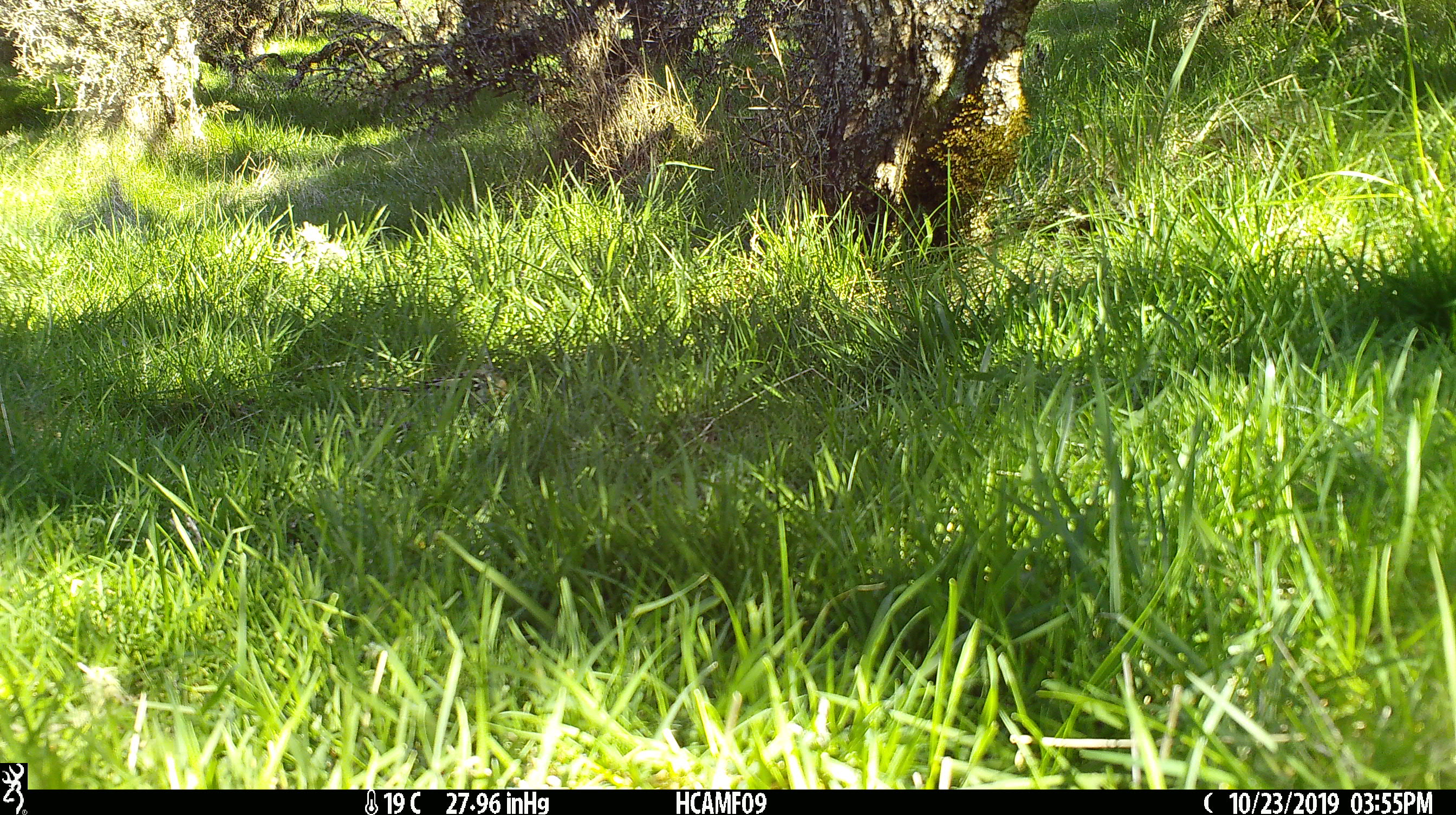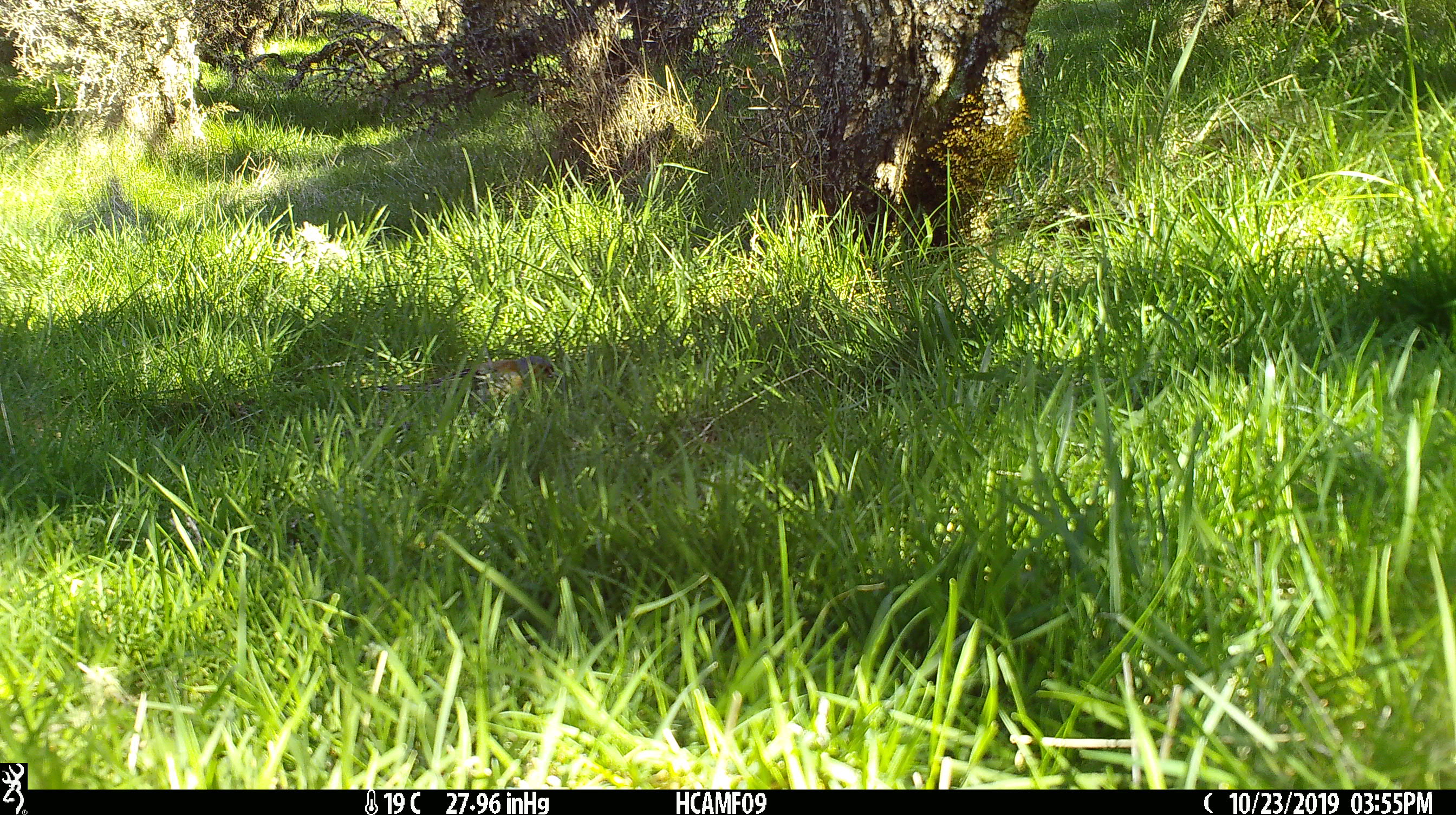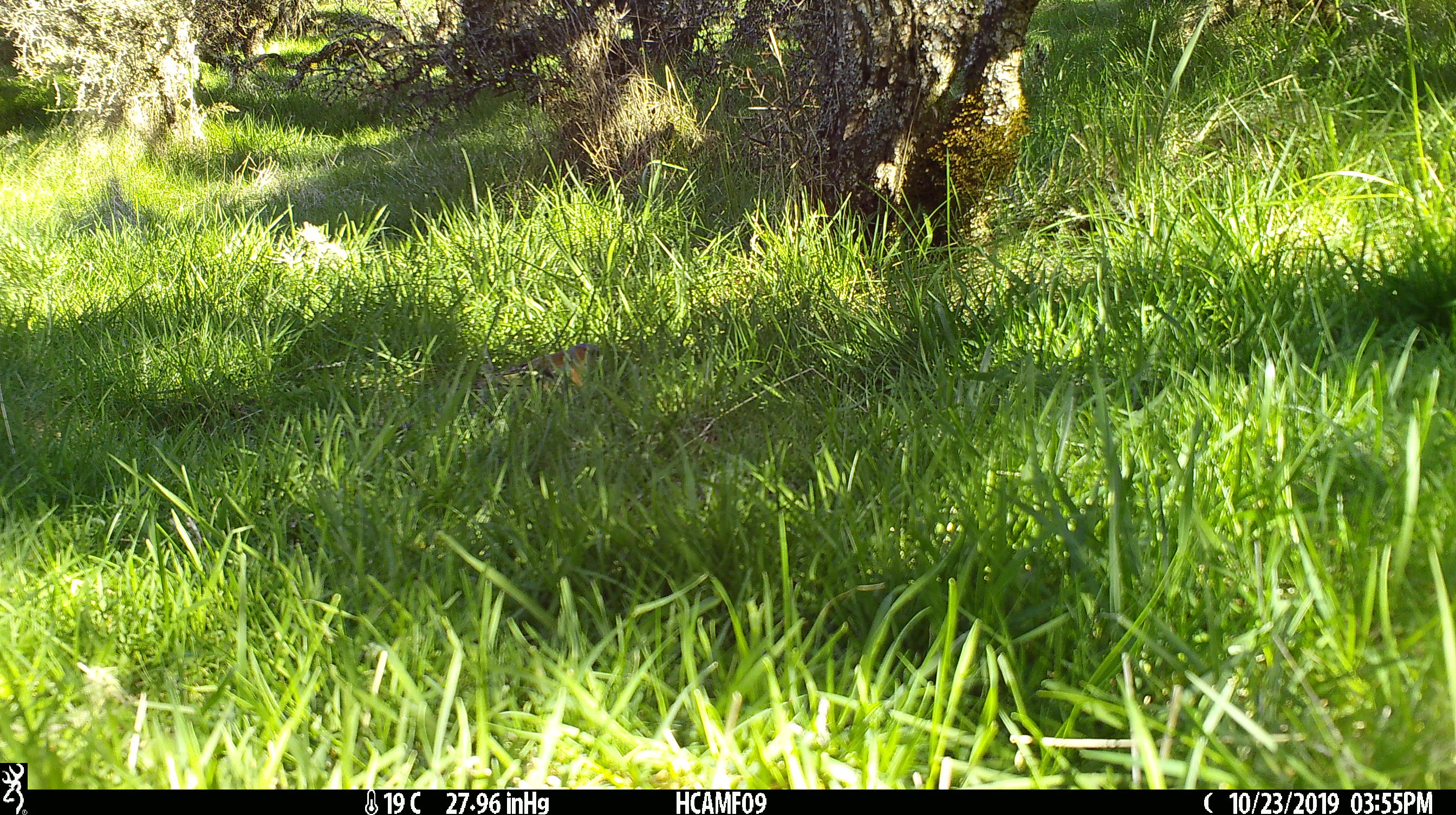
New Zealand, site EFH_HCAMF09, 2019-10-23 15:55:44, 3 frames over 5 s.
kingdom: Animalia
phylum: Chordata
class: Aves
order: Passeriformes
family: Fringillidae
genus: Fringilla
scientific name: Fringilla coelebs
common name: common chaffinch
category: chaffinch